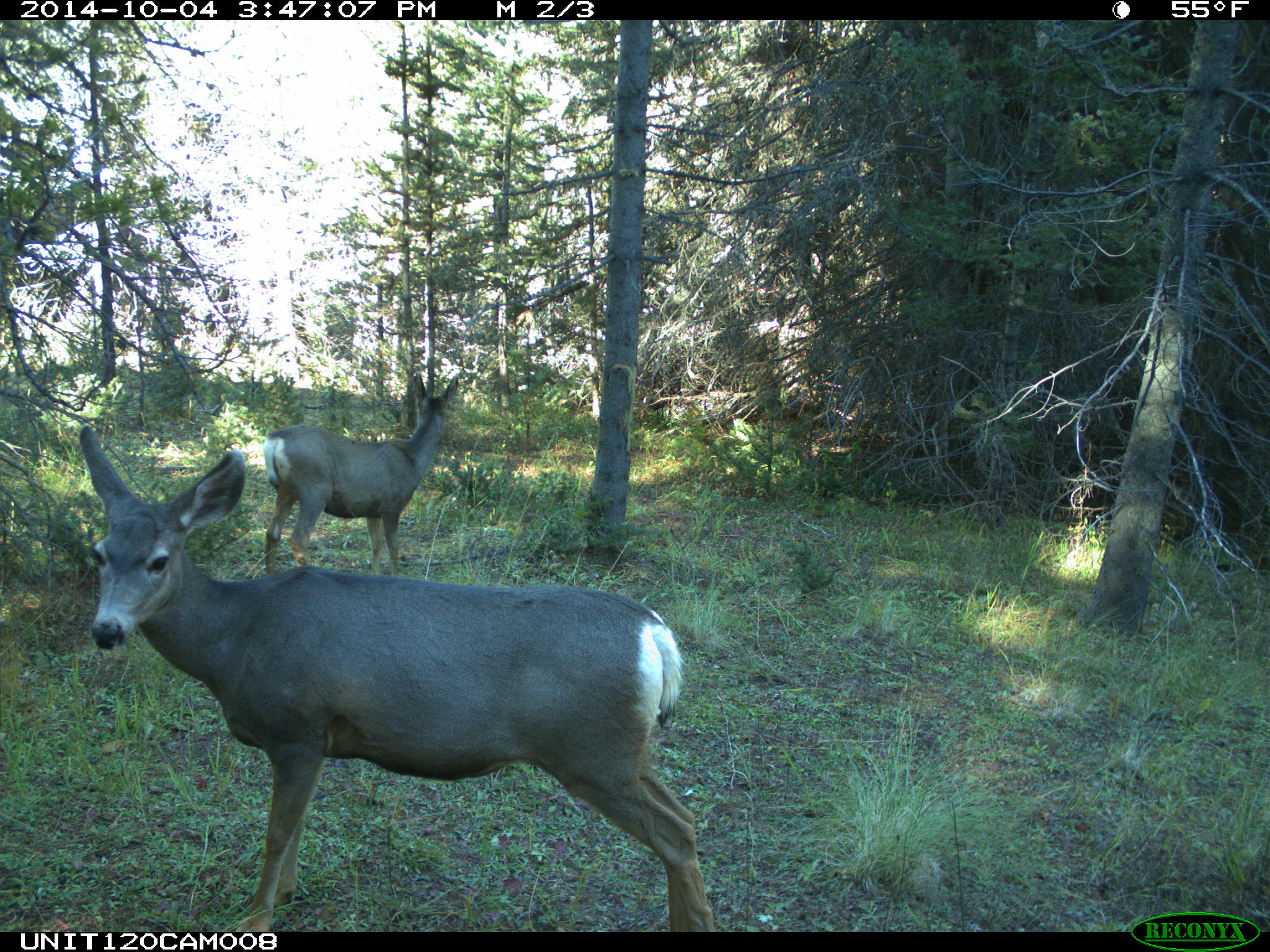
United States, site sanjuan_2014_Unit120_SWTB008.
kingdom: Animalia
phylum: Chordata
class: Mammalia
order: Artiodactyla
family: Cervidae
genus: Odocoileus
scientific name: Odocoileus hemionus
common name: mule deer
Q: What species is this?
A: Odocoileus hemionus (mule deer).